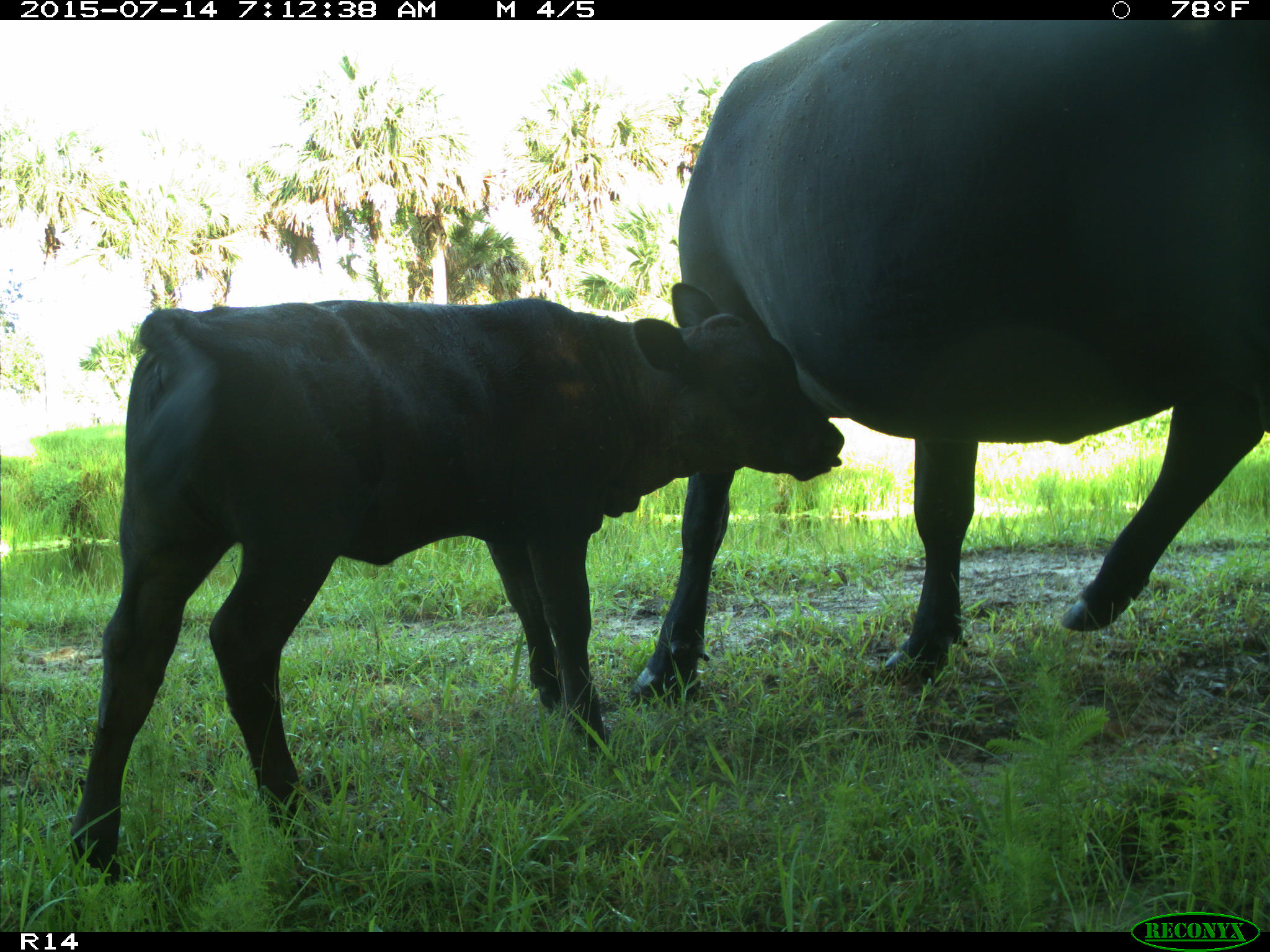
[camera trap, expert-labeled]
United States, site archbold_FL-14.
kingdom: Animalia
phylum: Chordata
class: Mammalia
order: Artiodactyla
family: Bovidae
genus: Bos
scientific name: Bos taurus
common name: domestic cow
Bos taurus (domestic cow).